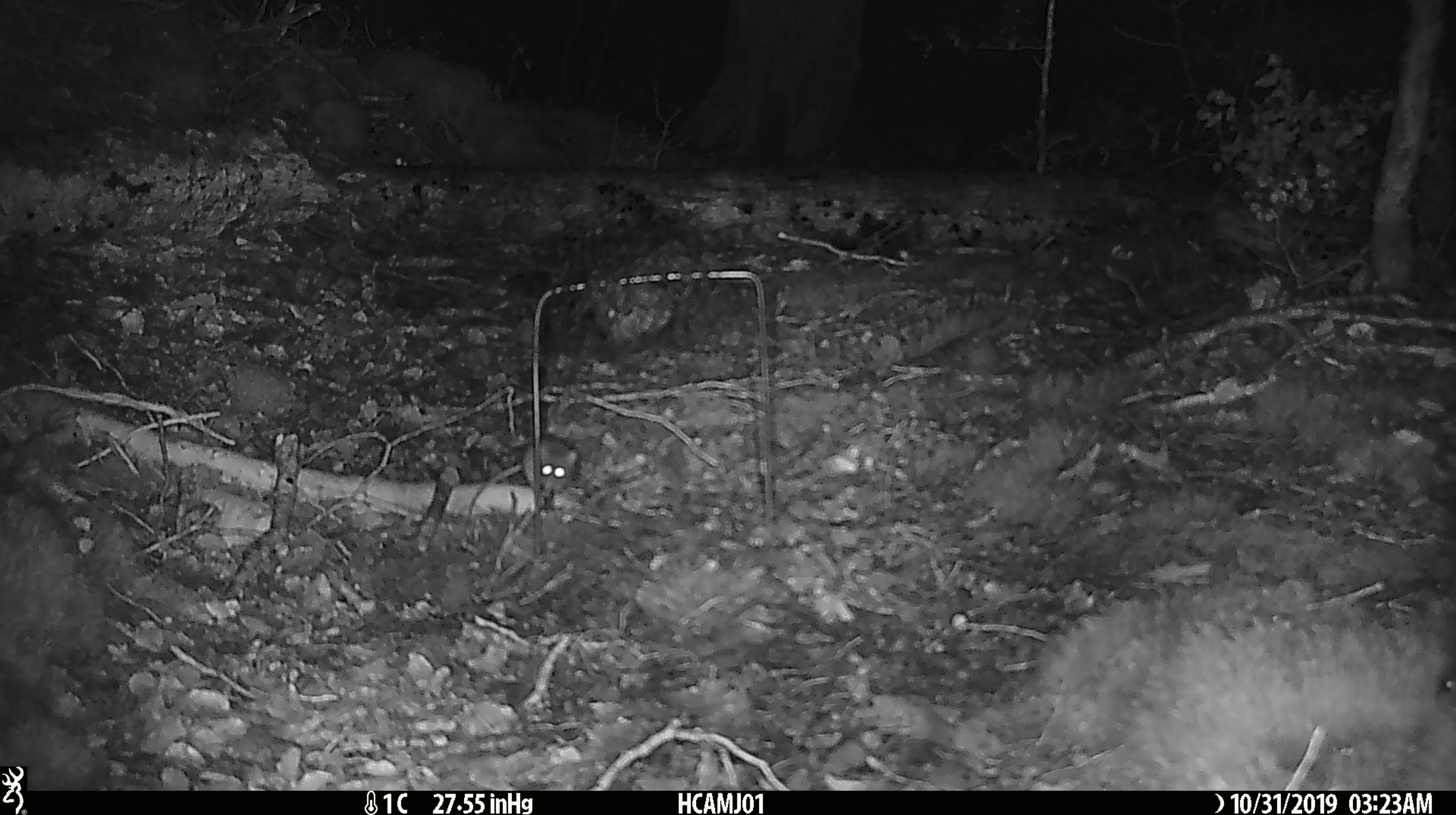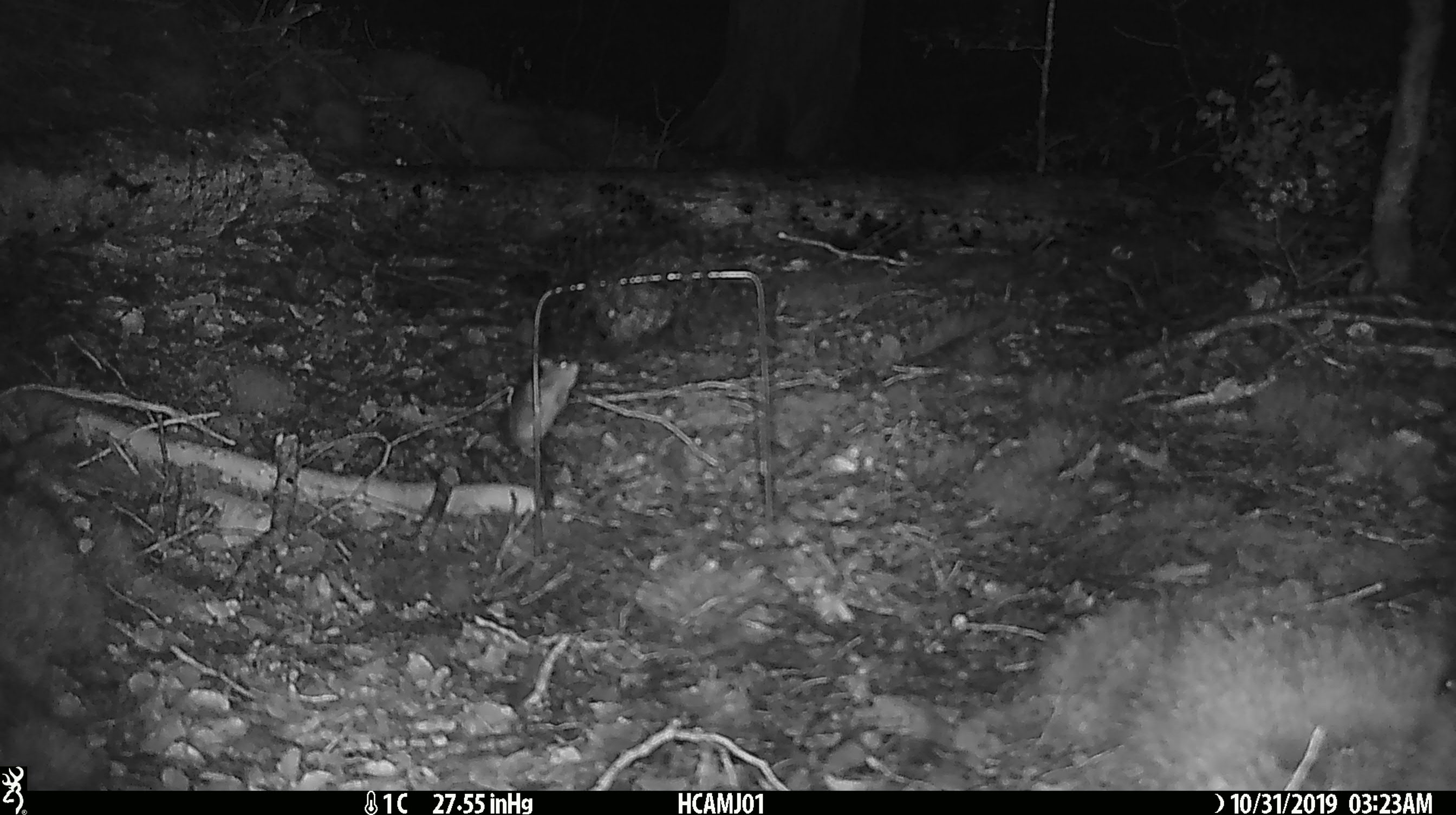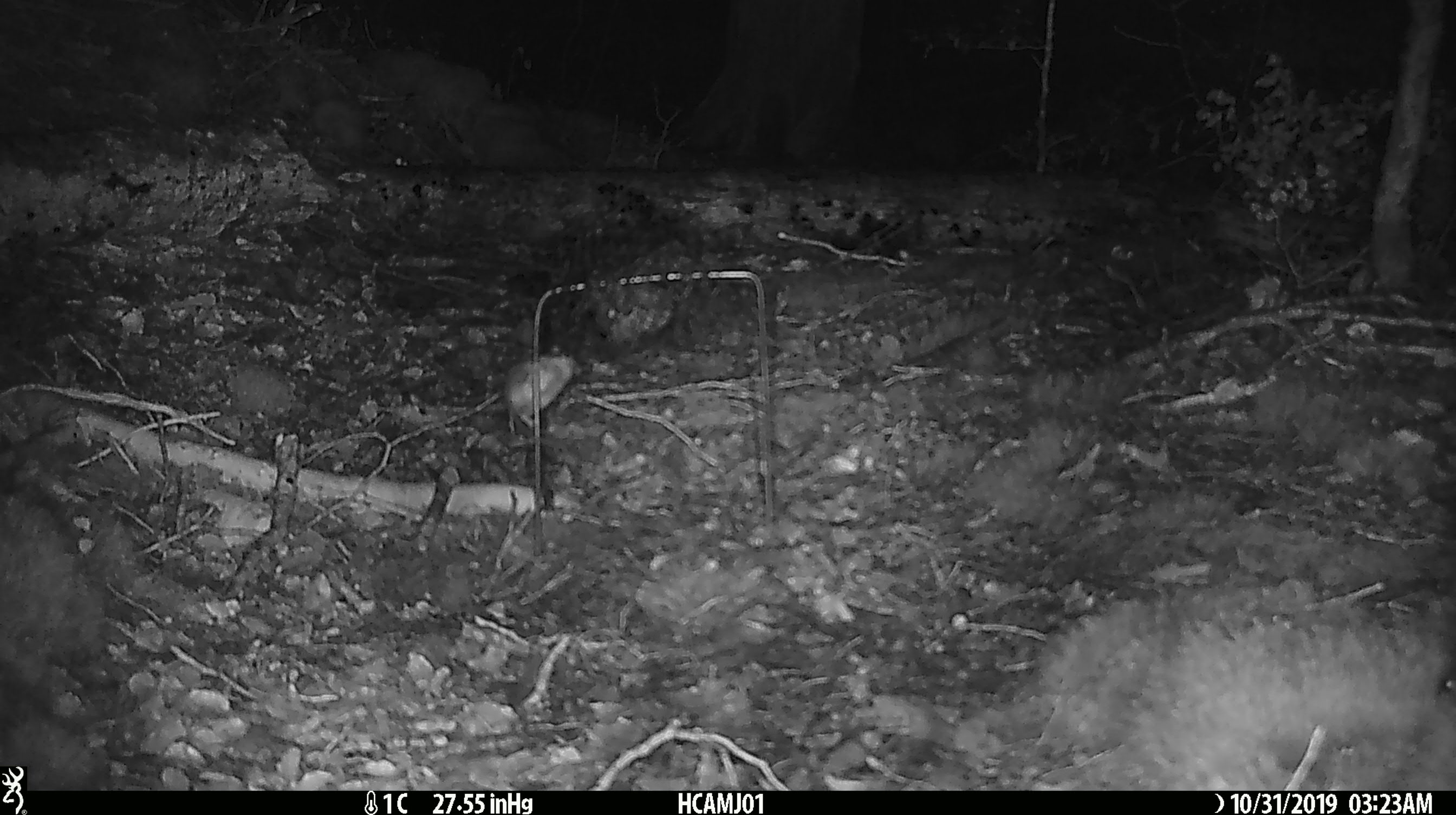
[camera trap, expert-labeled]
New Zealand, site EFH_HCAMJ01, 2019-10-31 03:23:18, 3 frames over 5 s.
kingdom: Animalia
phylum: Chordata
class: Mammalia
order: Rodentia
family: Muridae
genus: Mus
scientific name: Mus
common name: mouse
Mouse (Mus).